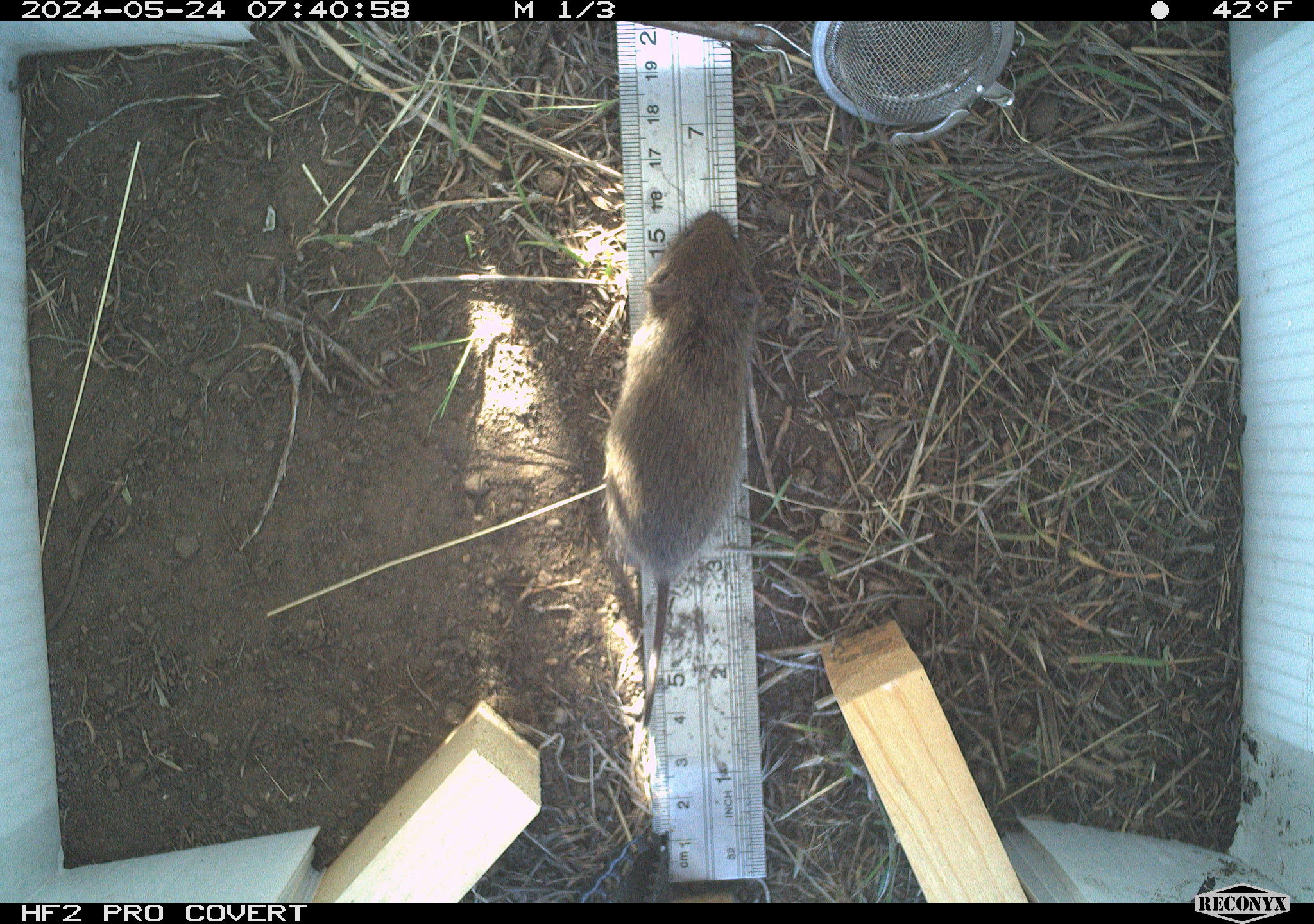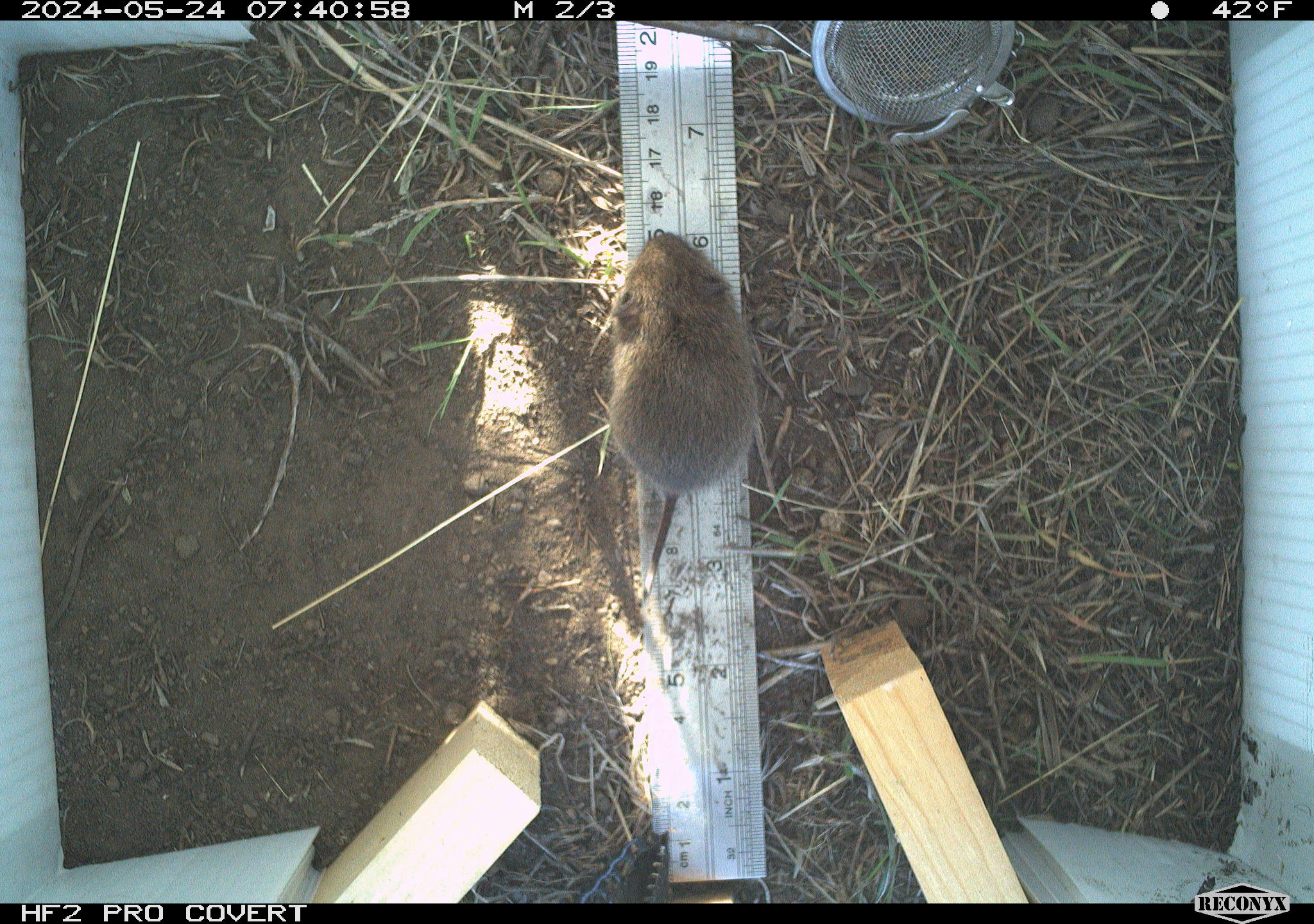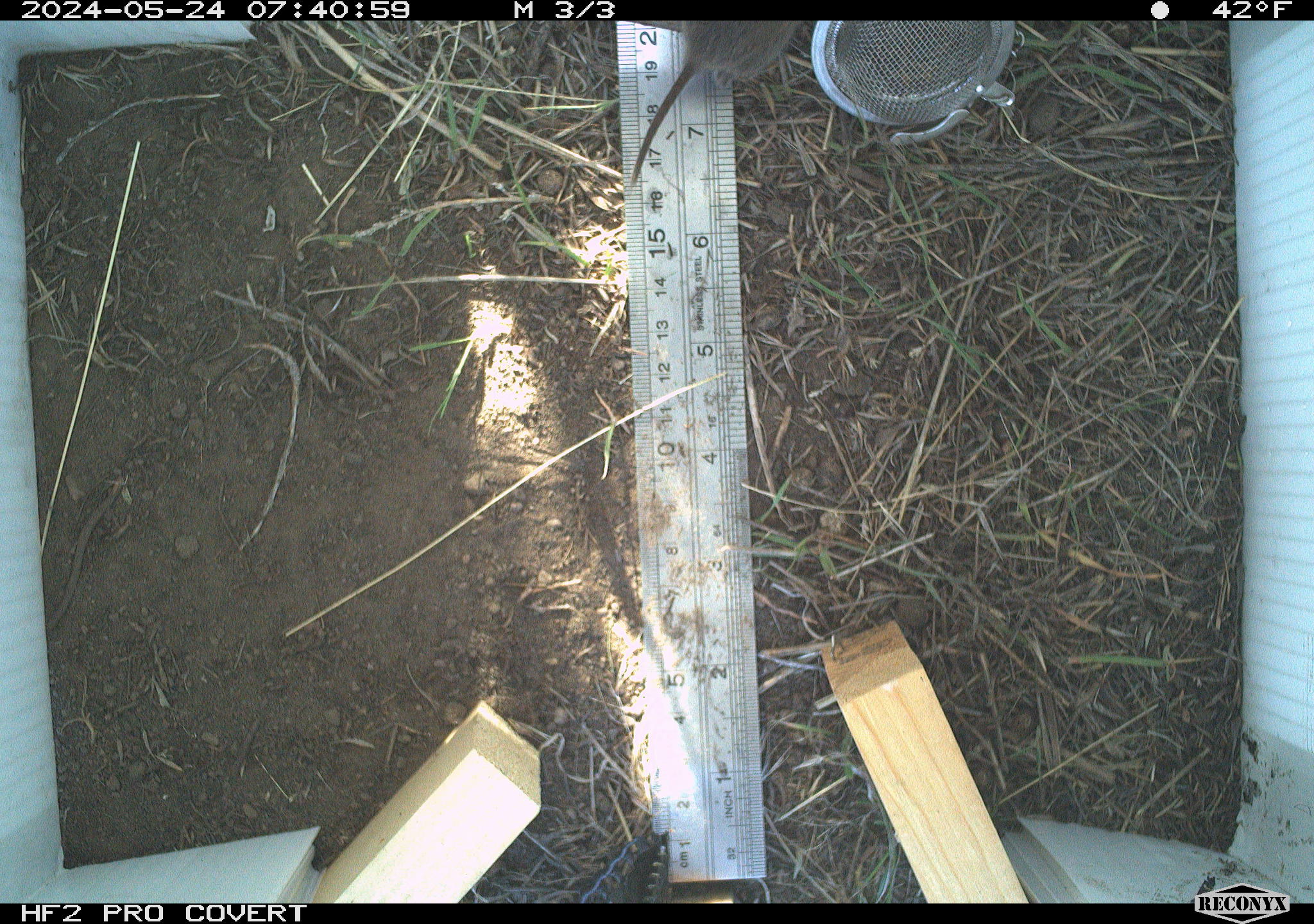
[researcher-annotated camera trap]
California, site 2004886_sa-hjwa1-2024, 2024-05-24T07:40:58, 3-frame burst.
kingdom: Animalia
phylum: Chordata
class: Mammalia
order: Rodentia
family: Cricetidae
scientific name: Cricetidae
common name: hamsters, voles, lemmings, and allies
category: cricetidae family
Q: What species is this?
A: Cricetidae family (hamsters, voles, lemmings, and allies) (Cricetidae).